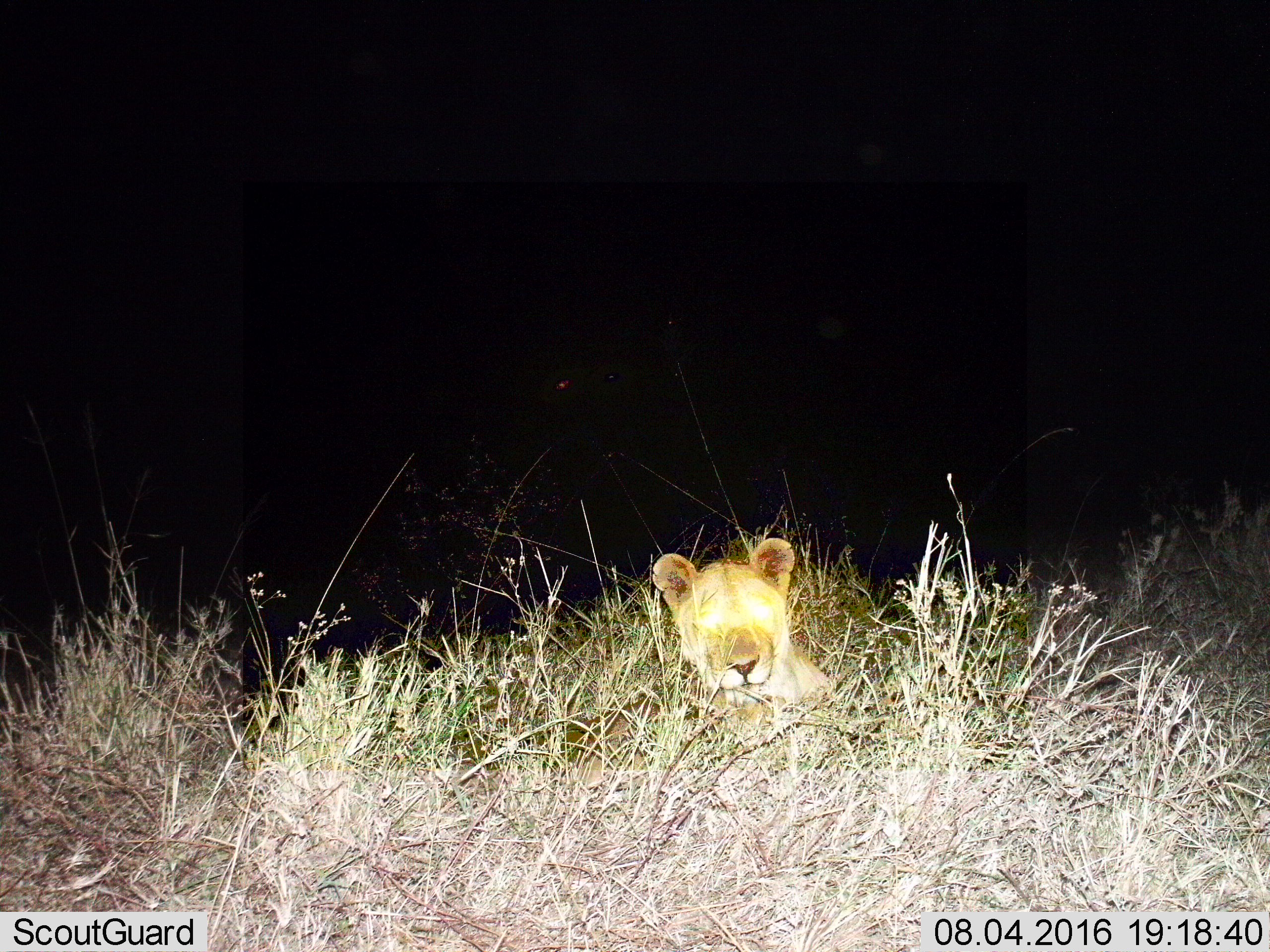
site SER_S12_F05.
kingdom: Animalia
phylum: Chordata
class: Mammalia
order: Carnivora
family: Felidae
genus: Panthera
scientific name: Panthera leo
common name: lion female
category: lionfemale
Lionfemale (lion female) (Panthera leo), count 1. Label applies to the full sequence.